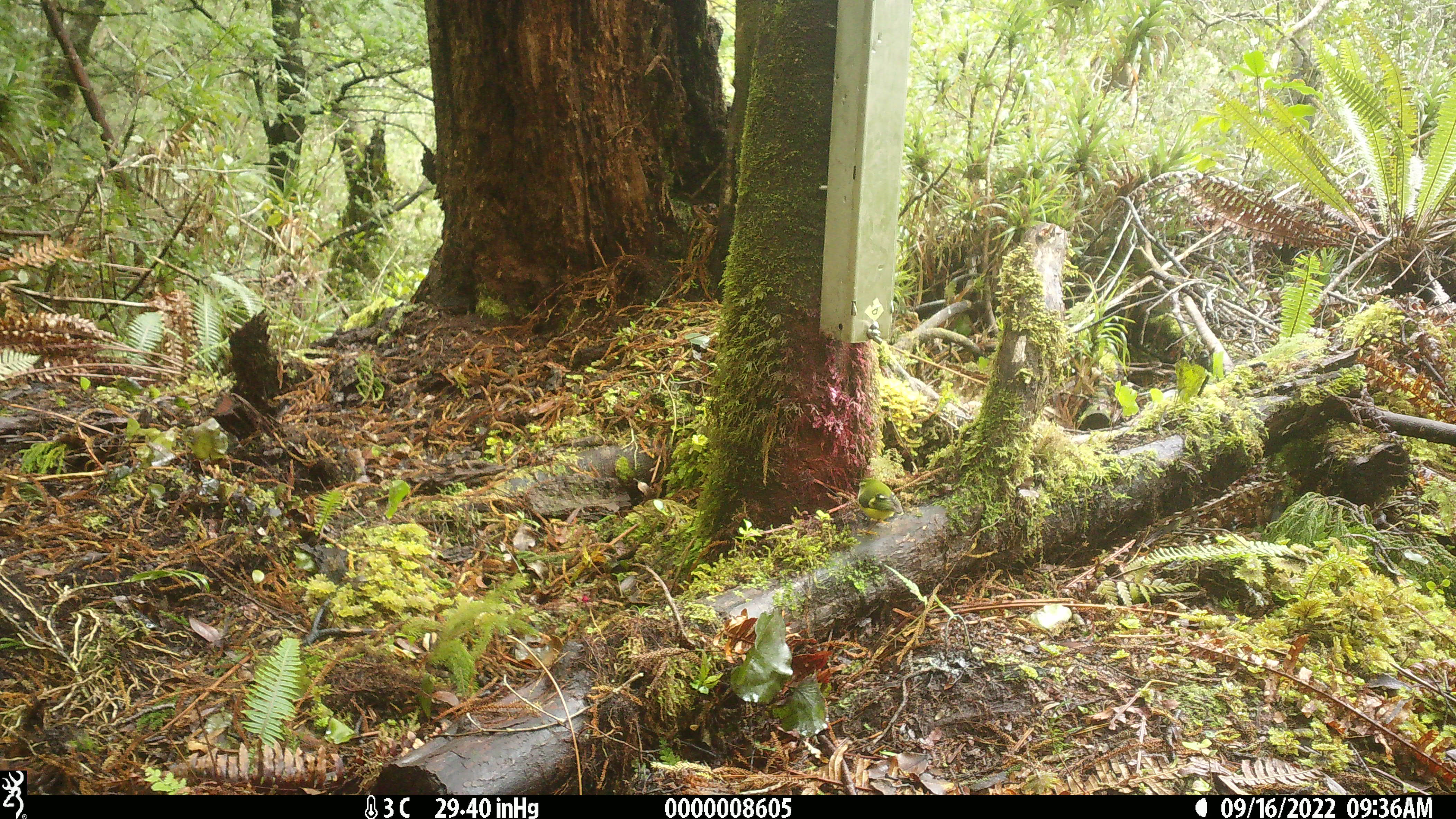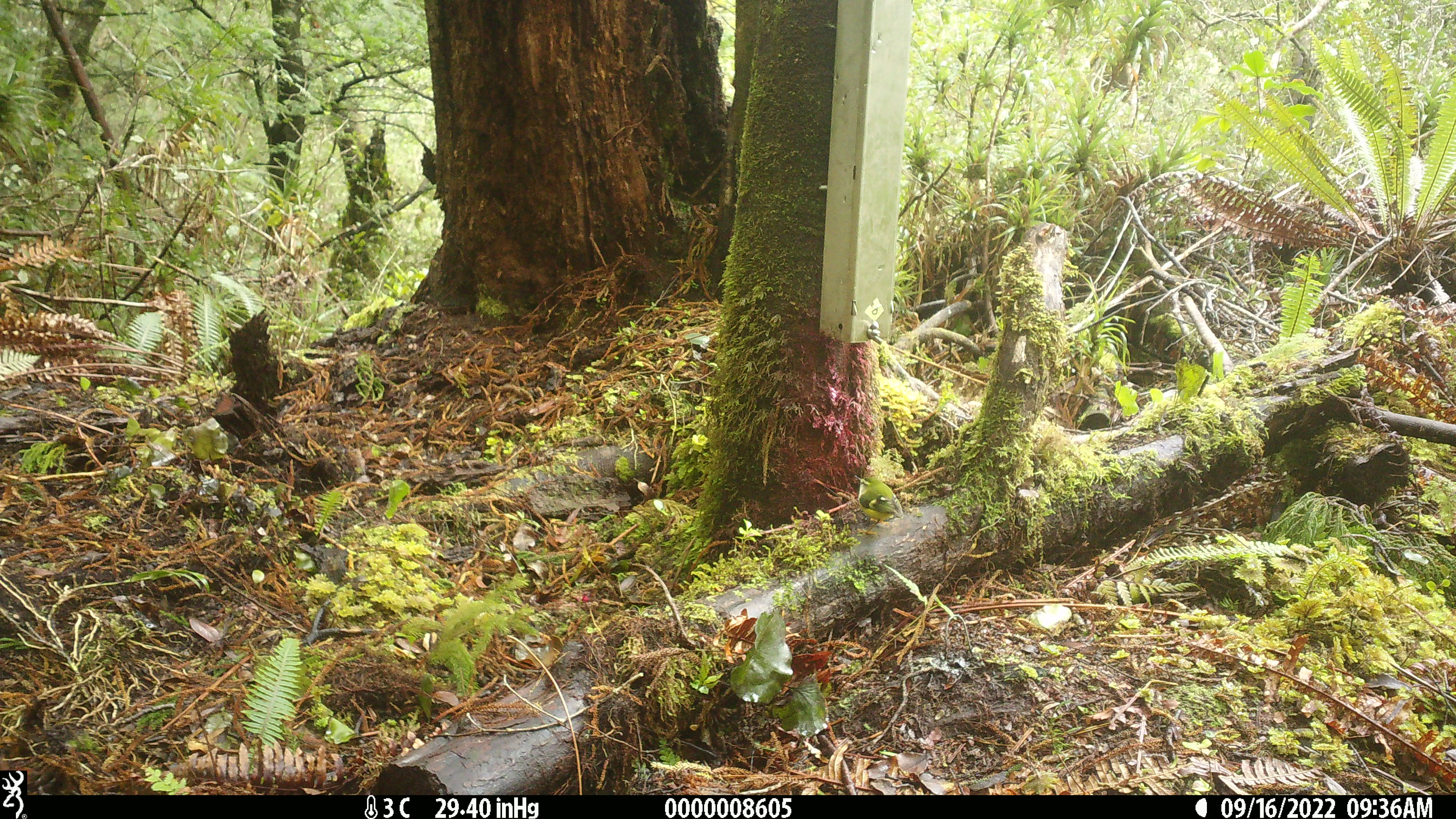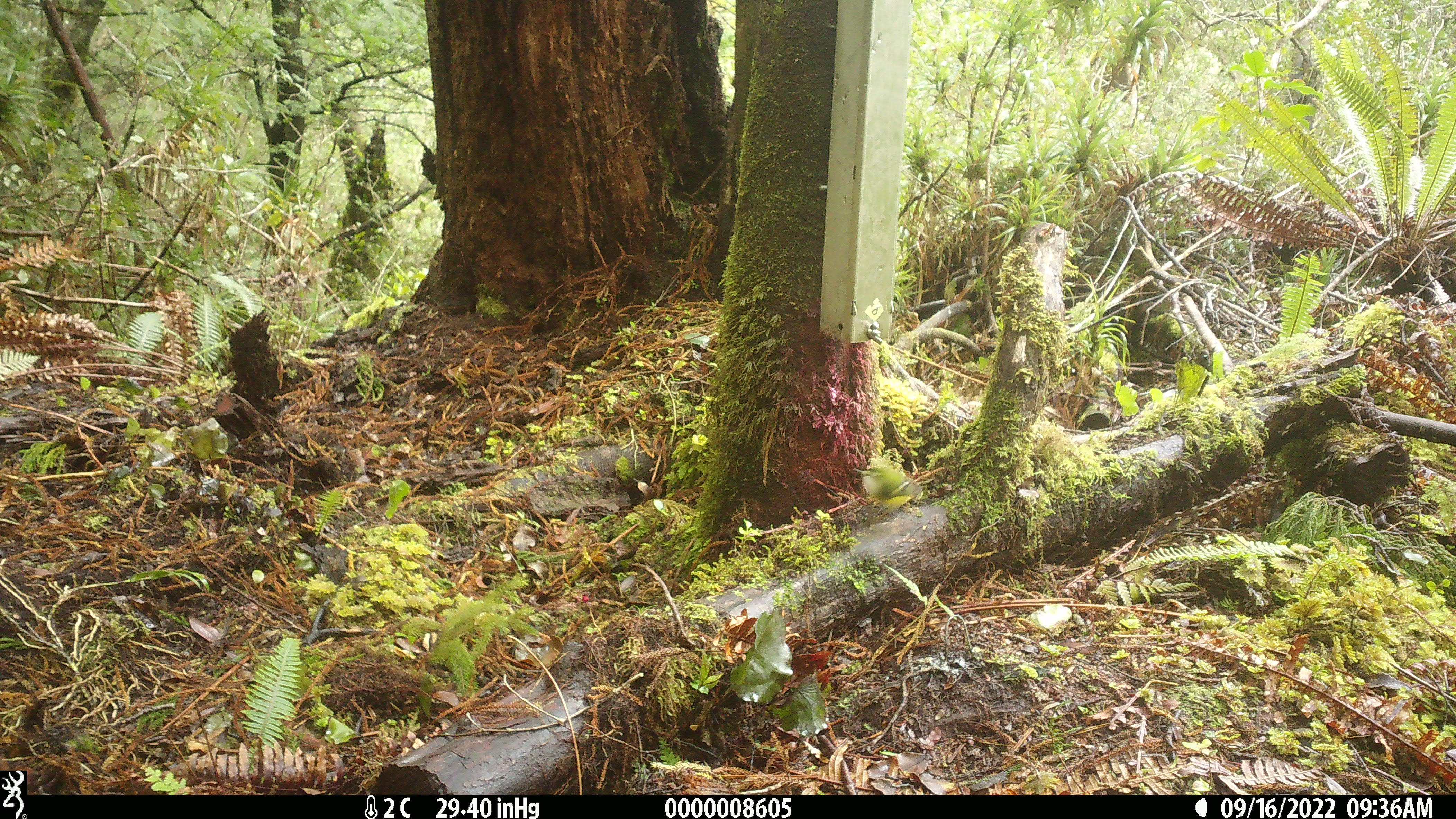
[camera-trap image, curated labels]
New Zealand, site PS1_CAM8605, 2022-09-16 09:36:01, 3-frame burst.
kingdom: Animalia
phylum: Chordata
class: Aves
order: Passeriformes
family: Acanthisittidae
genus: Acanthisitta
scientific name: Acanthisitta chloris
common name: rifleman